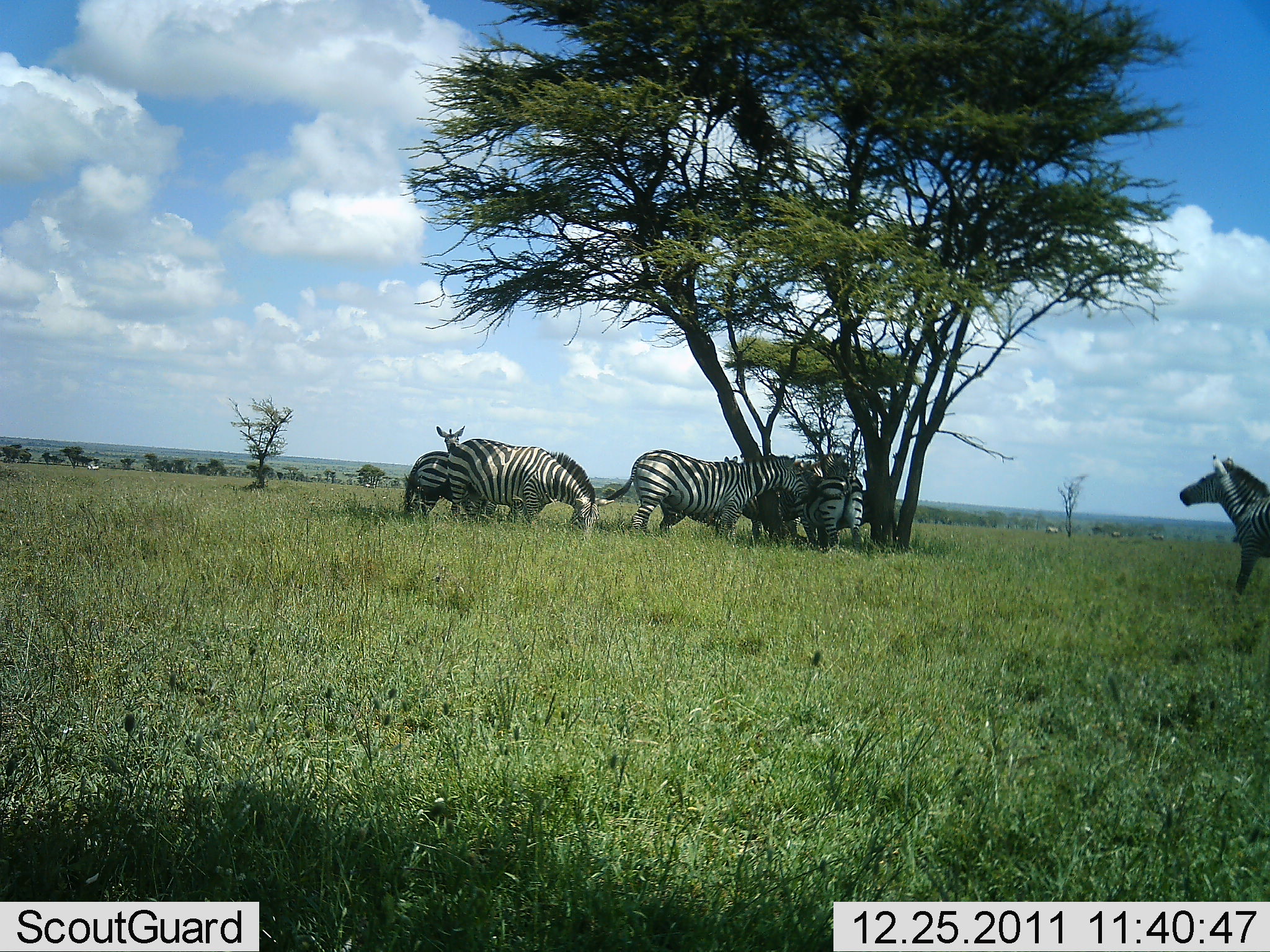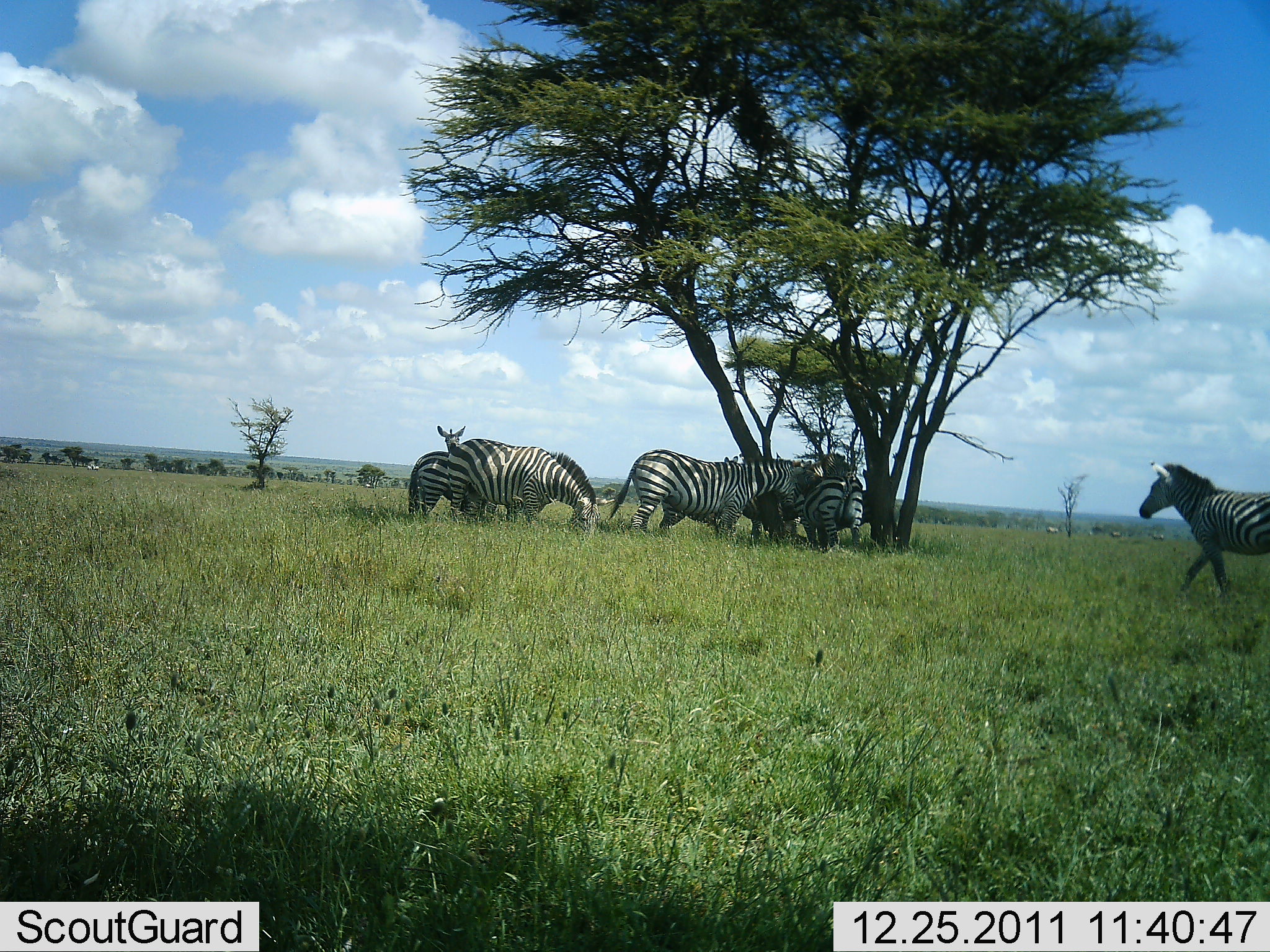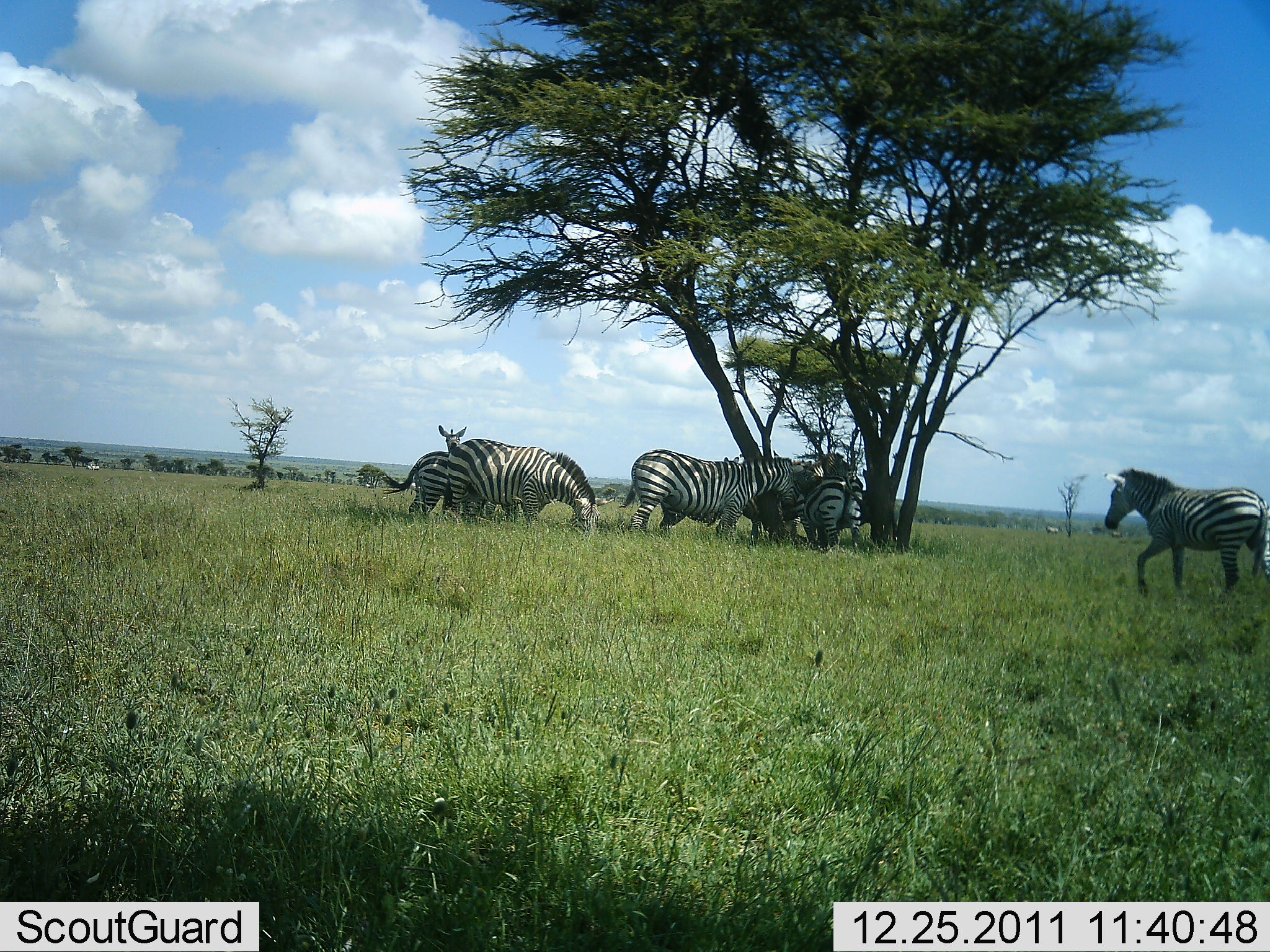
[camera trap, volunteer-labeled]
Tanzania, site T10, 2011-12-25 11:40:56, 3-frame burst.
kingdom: Animalia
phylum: Chordata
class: Mammalia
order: Perissodactyla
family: Equidae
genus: Equus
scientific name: Equus quagga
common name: plains zebra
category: zebra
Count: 6.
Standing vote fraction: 86%.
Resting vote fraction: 14%.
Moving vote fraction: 29%.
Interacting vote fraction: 21%.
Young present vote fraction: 0%.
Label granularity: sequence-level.